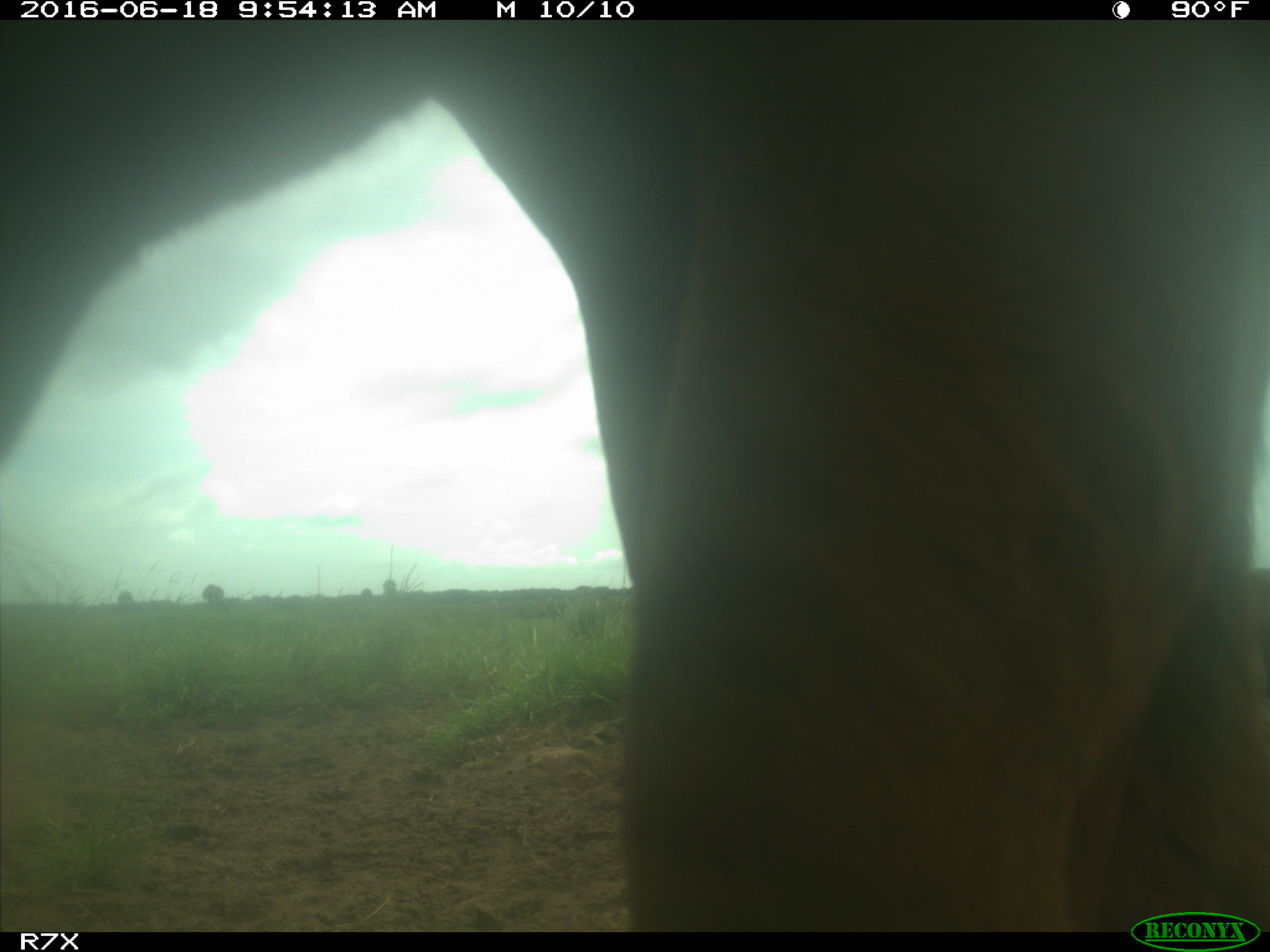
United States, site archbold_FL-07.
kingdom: Animalia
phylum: Chordata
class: Mammalia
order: Artiodactyla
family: Bovidae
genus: Bos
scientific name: Bos taurus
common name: domestic cow